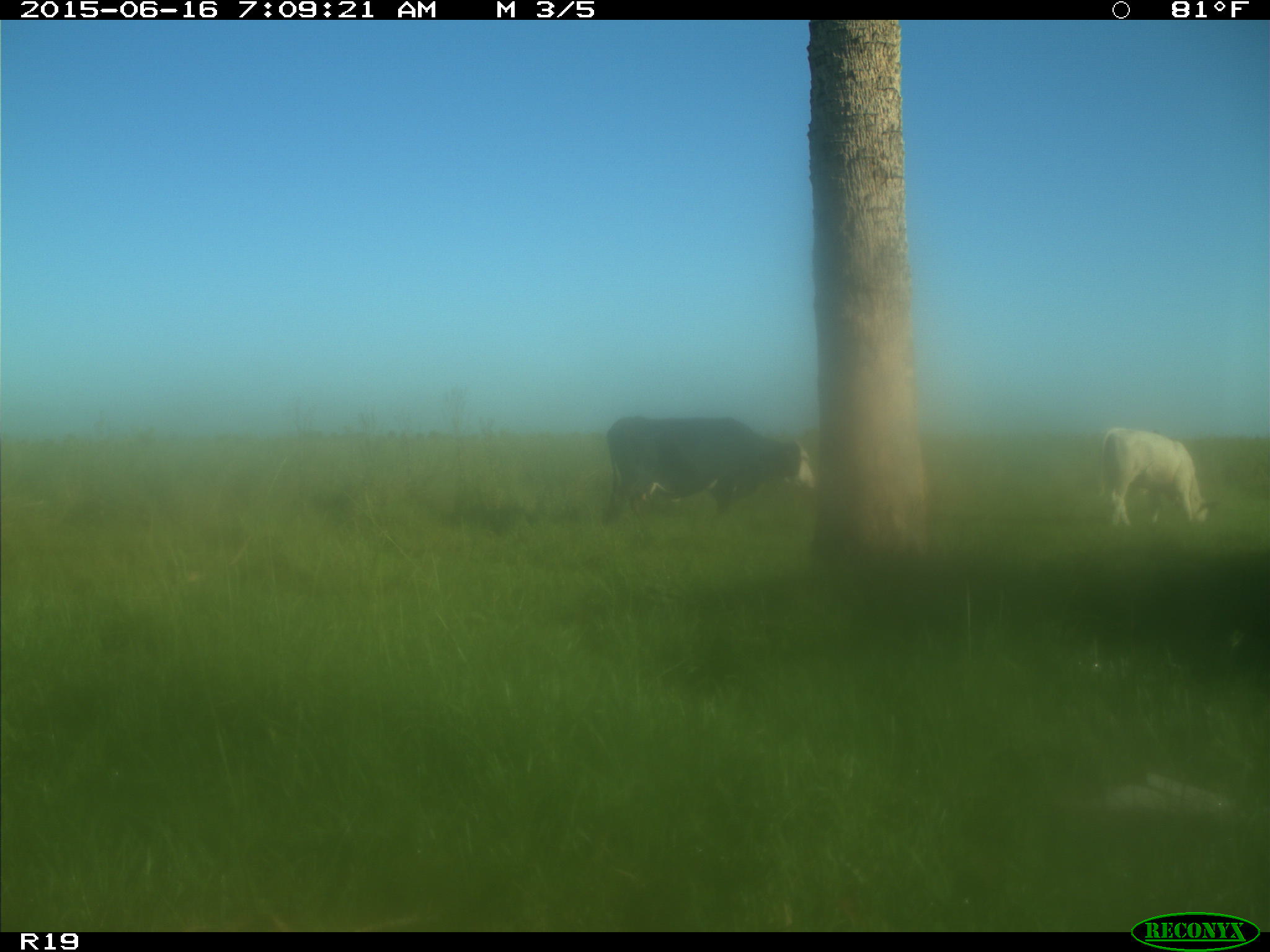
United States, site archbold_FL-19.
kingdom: Animalia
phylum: Chordata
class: Mammalia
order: Artiodactyla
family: Bovidae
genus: Bos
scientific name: Bos taurus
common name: domestic cow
Bos taurus (domestic cow).